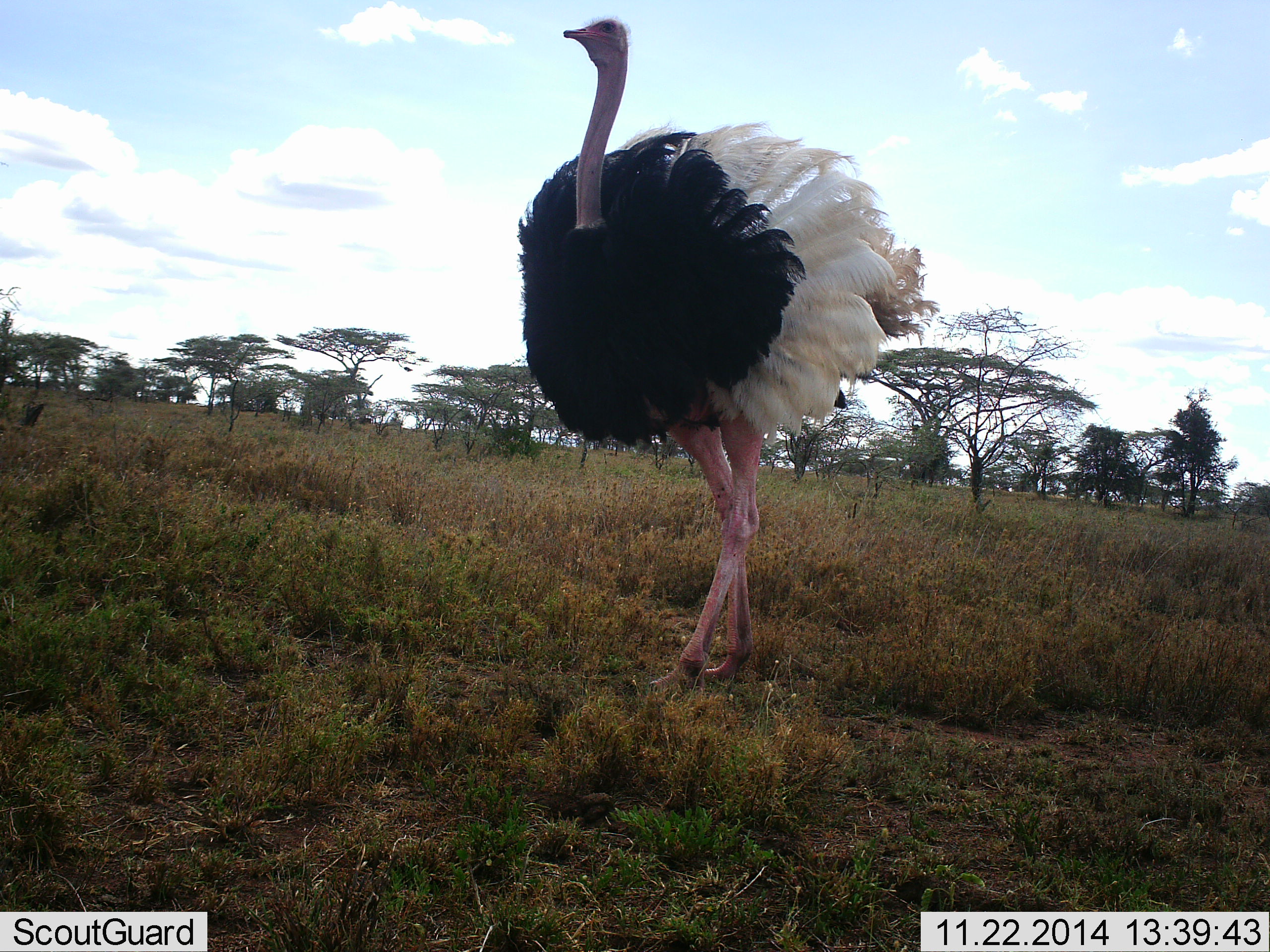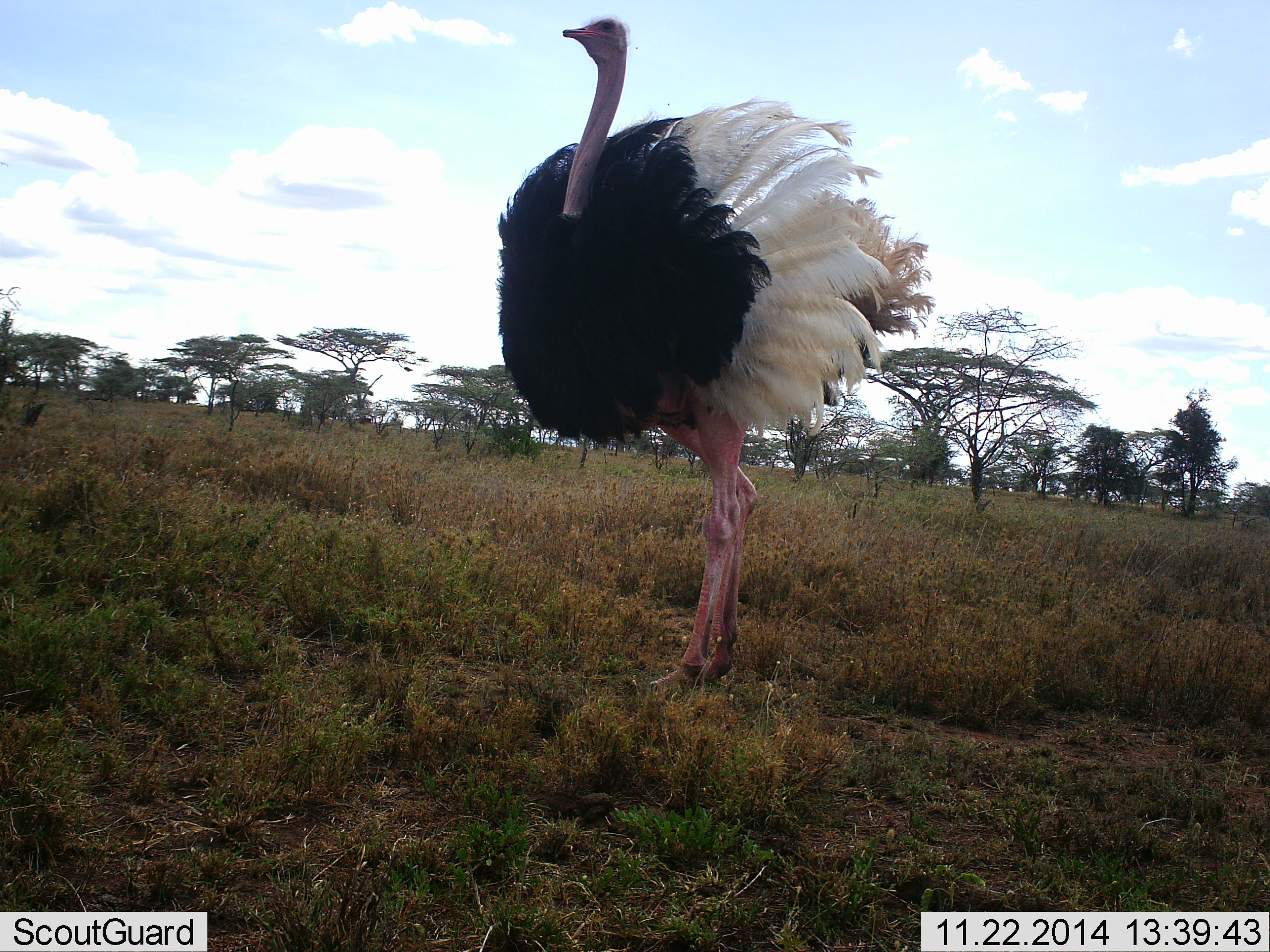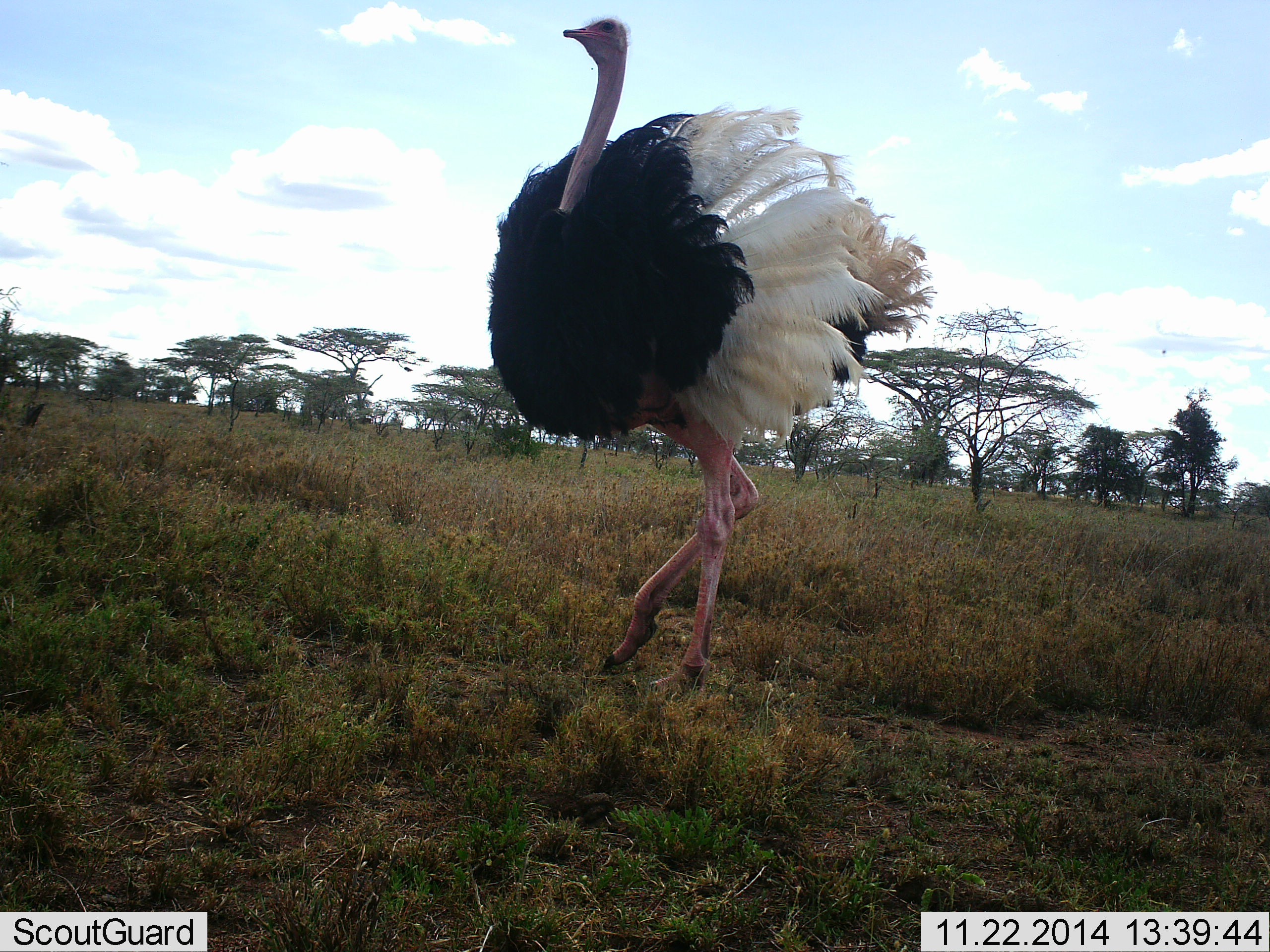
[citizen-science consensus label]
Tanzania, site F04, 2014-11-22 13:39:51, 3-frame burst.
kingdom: Animalia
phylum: Chordata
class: Aves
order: Struthioniformes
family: Struthionidae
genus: Struthio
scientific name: Struthio camelus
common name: ostrich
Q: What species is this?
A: Ostrich (Struthio camelus).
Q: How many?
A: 1.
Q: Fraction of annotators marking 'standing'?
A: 40%.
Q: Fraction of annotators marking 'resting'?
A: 0%.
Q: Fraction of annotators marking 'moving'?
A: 60%.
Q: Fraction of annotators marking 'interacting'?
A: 0%.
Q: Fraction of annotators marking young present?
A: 0%.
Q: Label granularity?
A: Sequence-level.